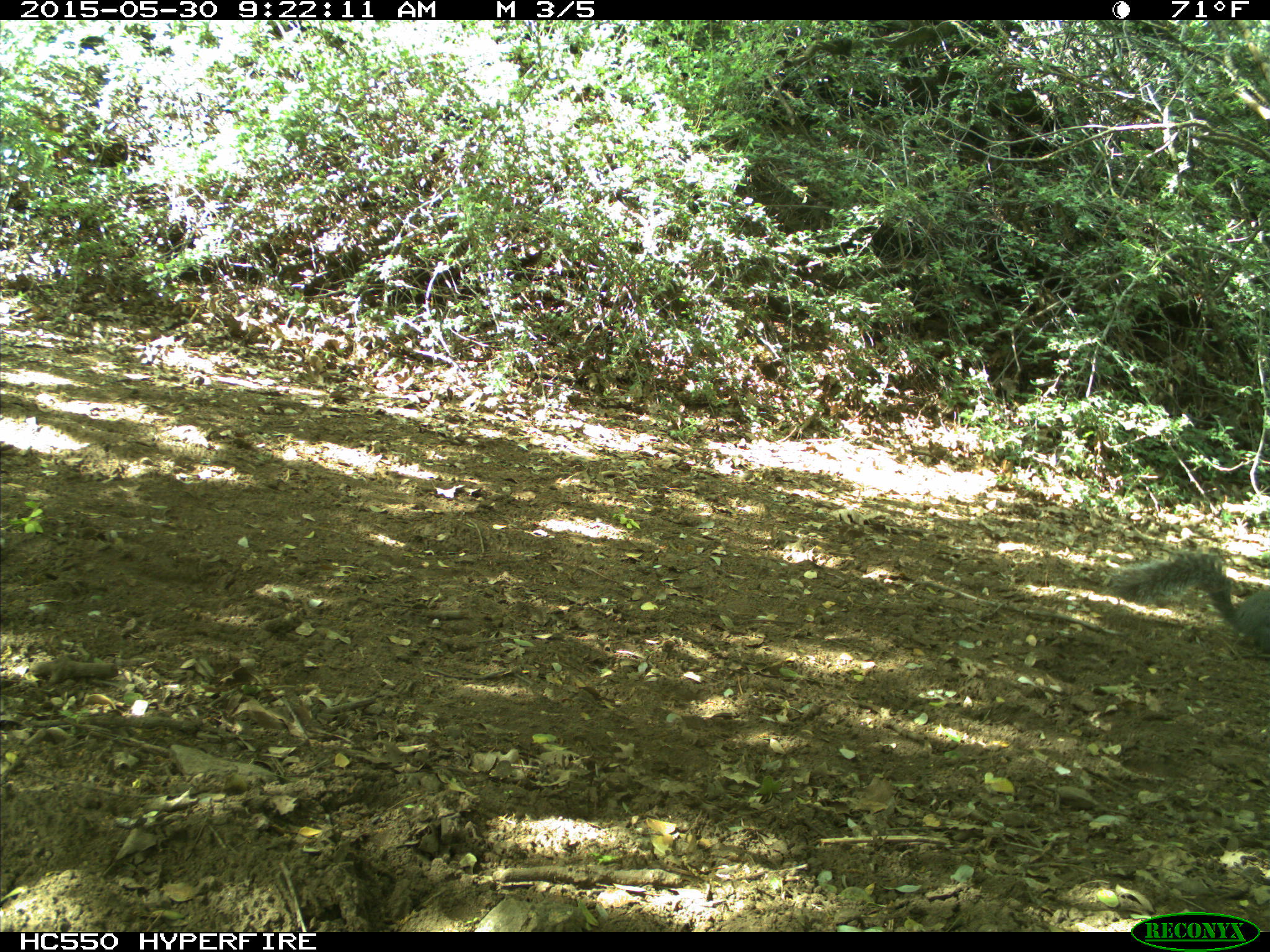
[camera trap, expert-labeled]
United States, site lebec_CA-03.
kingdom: Animalia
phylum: Chordata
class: Mammalia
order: Rodentia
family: Sciuridae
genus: Sciurus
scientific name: Sciurus carolinensis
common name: eastern gray squirrel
Sciurus carolinensis (eastern gray squirrel).